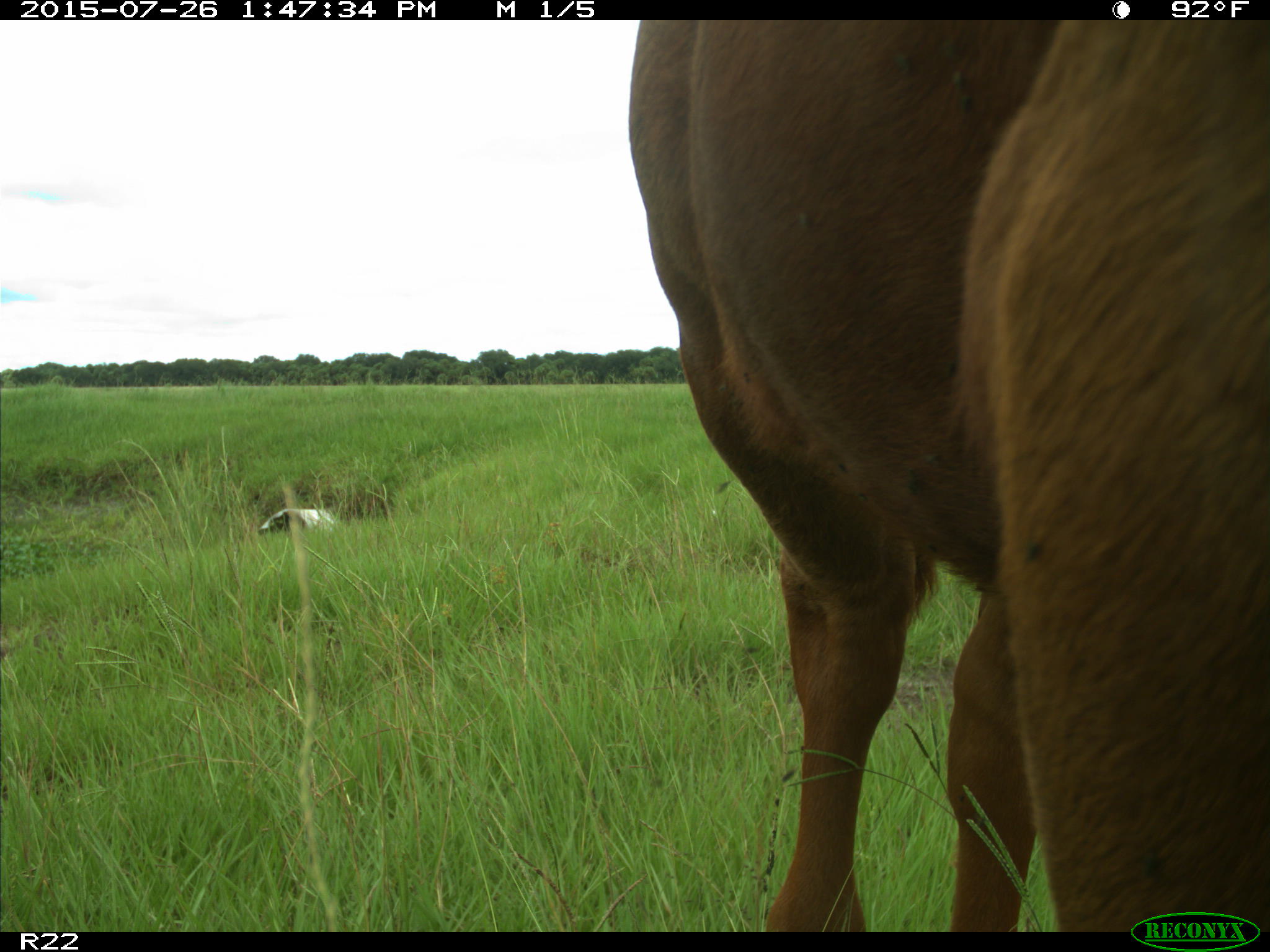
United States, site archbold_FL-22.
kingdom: Animalia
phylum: Chordata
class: Mammalia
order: Artiodactyla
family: Bovidae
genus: Bos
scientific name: Bos taurus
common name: domestic cow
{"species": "Bos taurus (domestic cow)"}